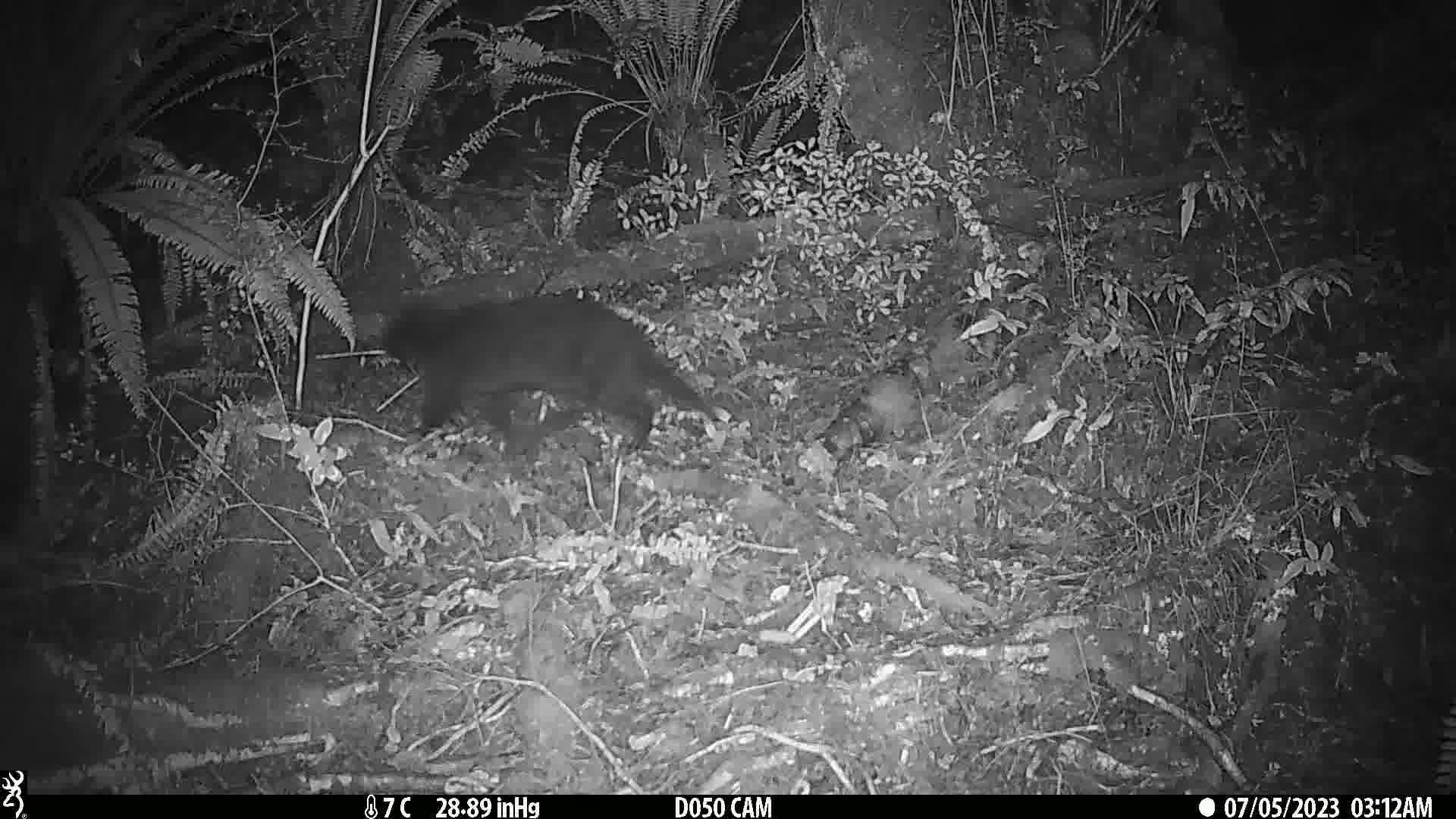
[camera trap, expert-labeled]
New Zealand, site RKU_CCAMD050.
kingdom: Animalia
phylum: Chordata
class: Mammalia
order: Carnivora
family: Felidae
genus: Felis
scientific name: Felis catus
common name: domestic cat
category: cat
Cat (domestic cat) (Felis catus).